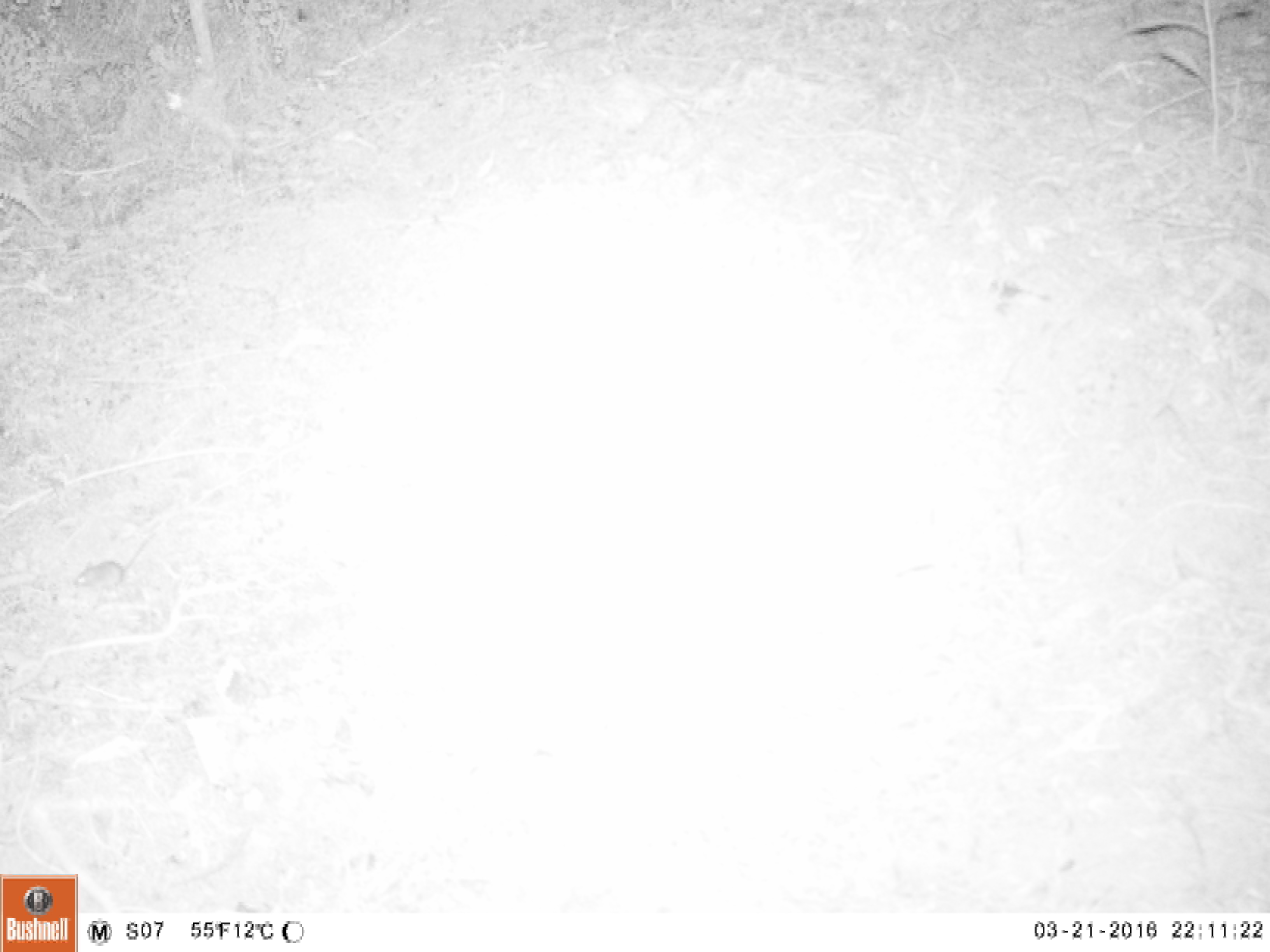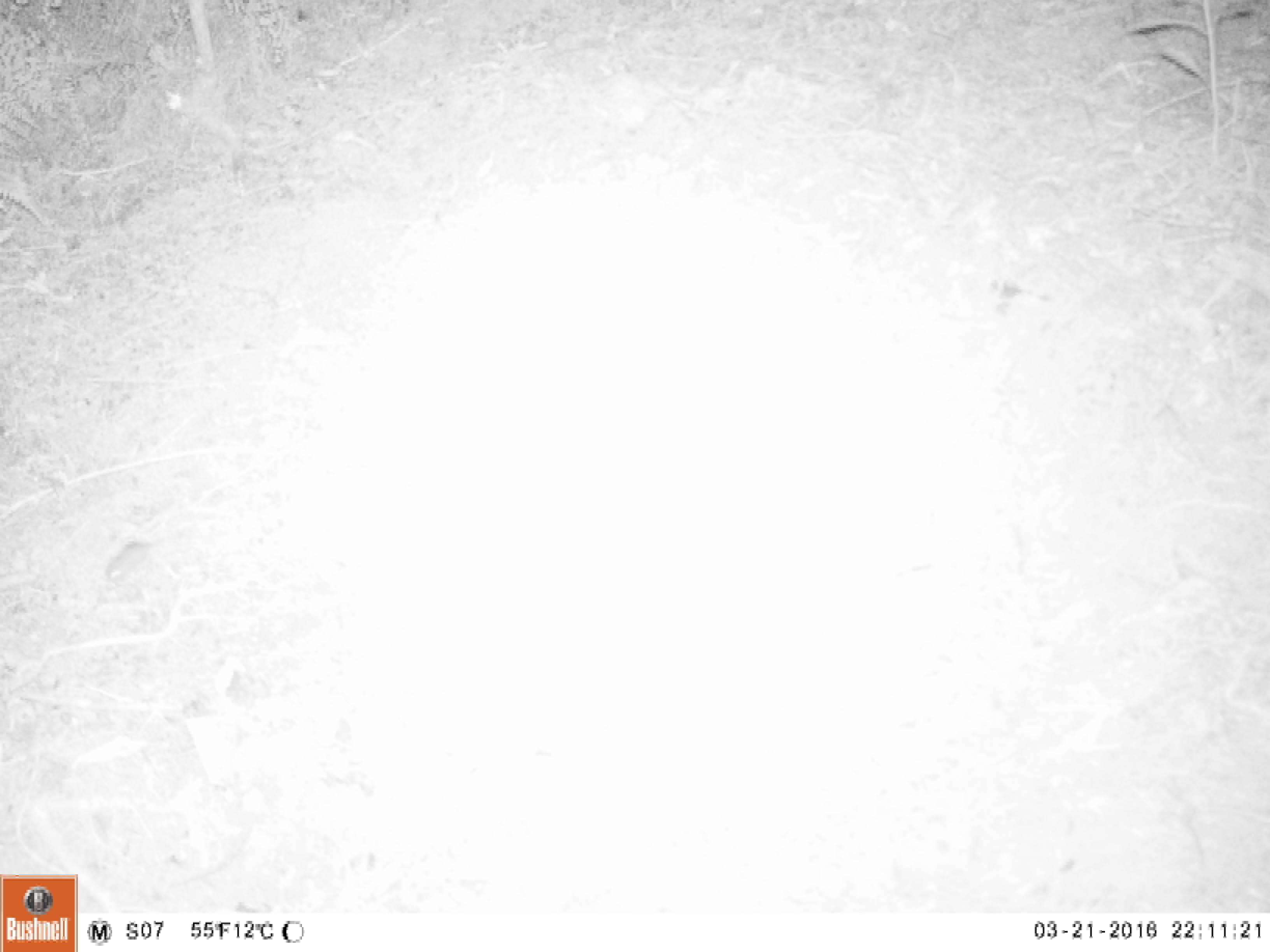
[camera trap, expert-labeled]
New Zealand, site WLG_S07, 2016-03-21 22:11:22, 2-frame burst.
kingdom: Animalia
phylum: Chordata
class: Mammalia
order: Rodentia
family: Muridae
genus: Mus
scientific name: Mus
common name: mouse